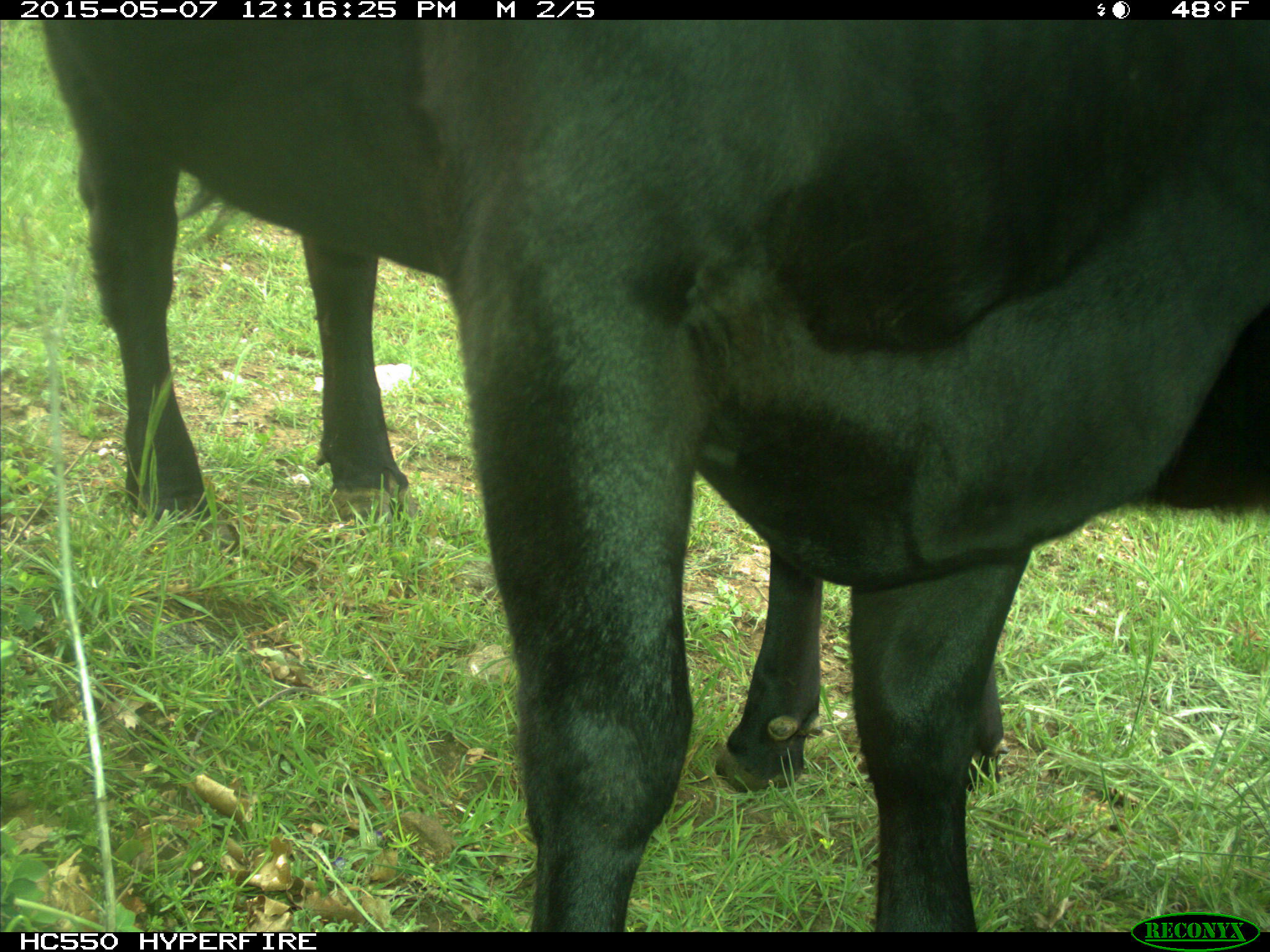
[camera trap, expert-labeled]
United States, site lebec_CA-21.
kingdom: Animalia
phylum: Chordata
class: Mammalia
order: Artiodactyla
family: Bovidae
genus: Bos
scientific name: Bos taurus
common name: domestic cow